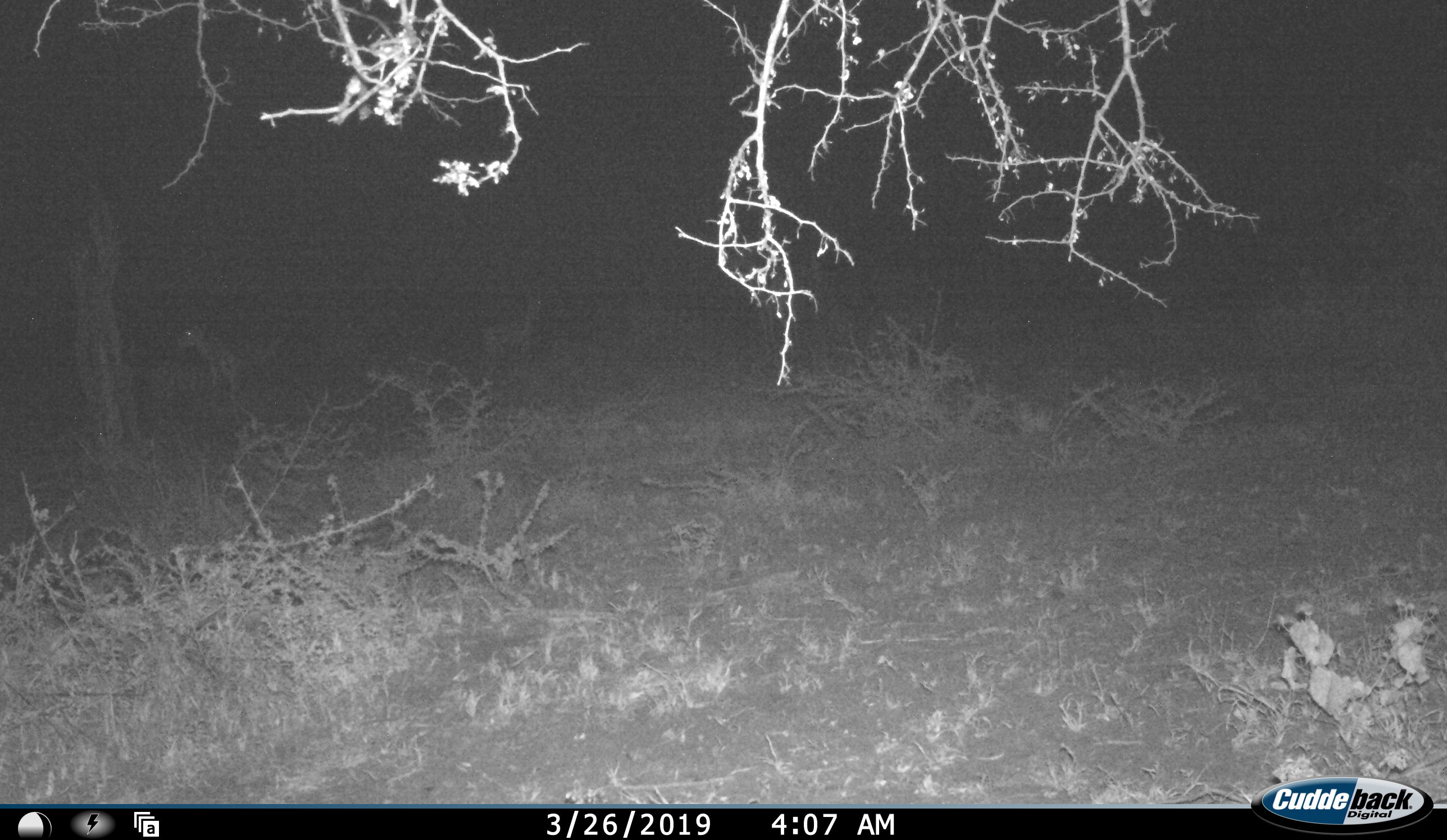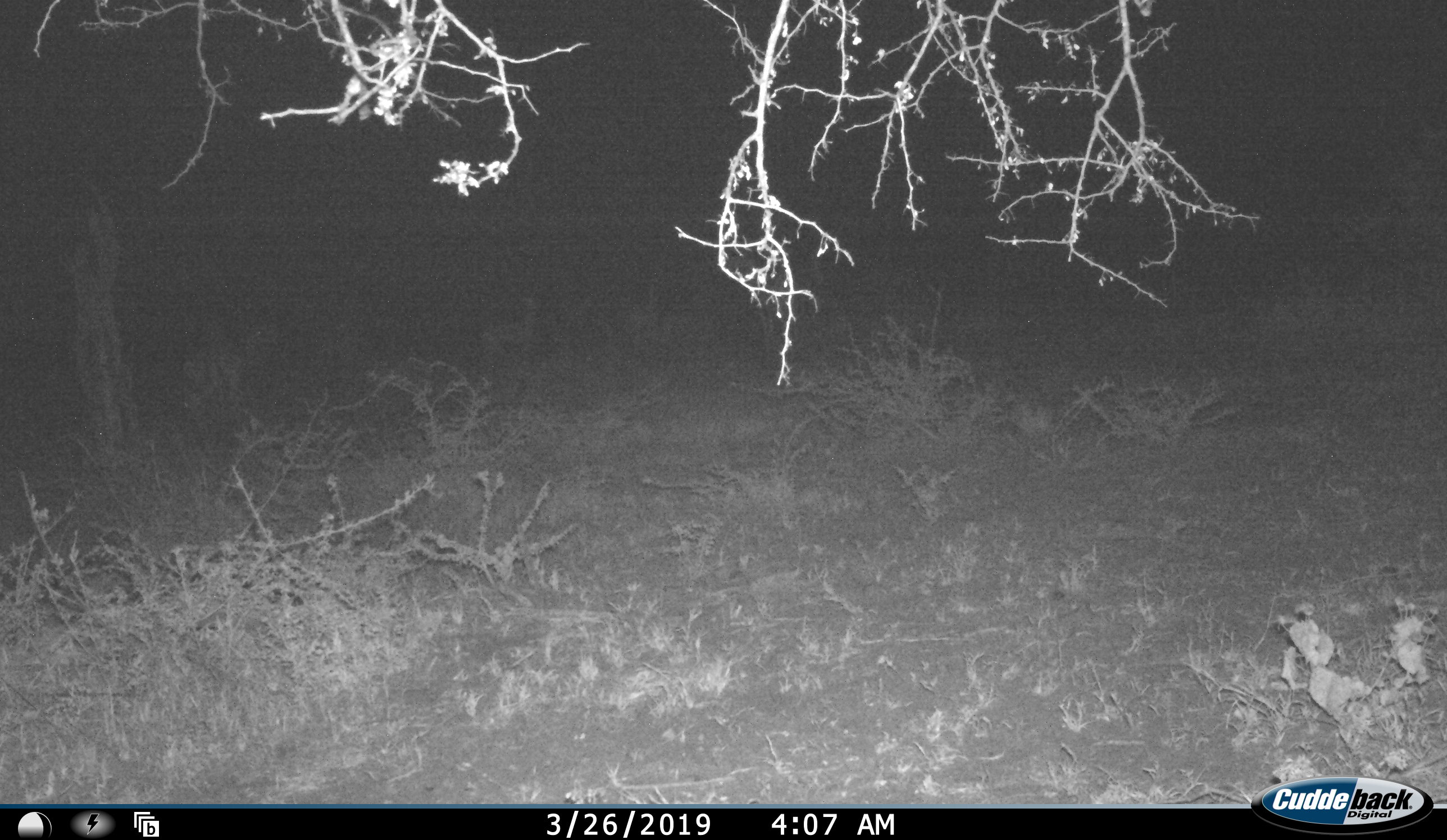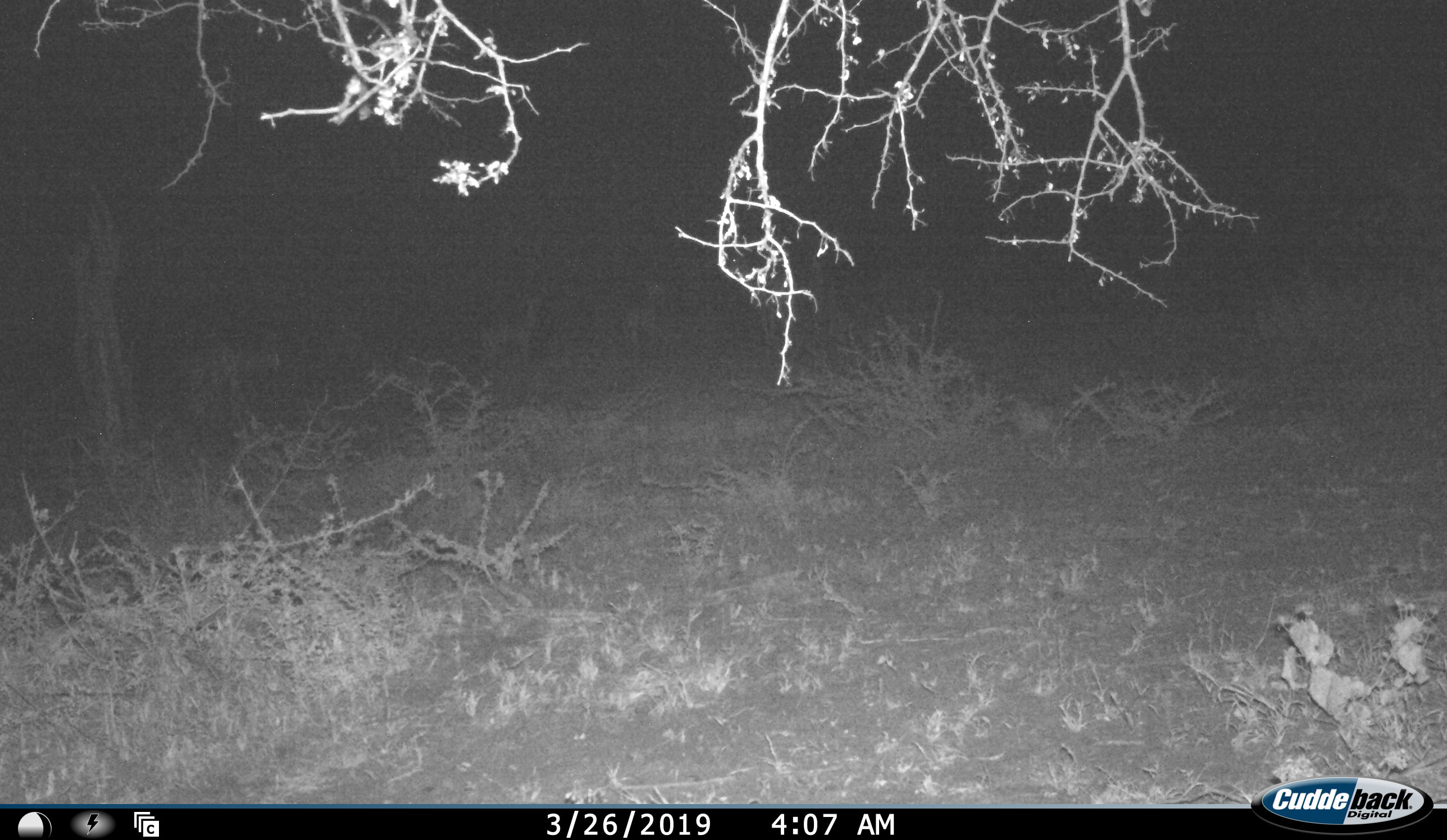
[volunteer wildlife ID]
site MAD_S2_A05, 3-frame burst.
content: unidentified animal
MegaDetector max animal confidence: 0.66